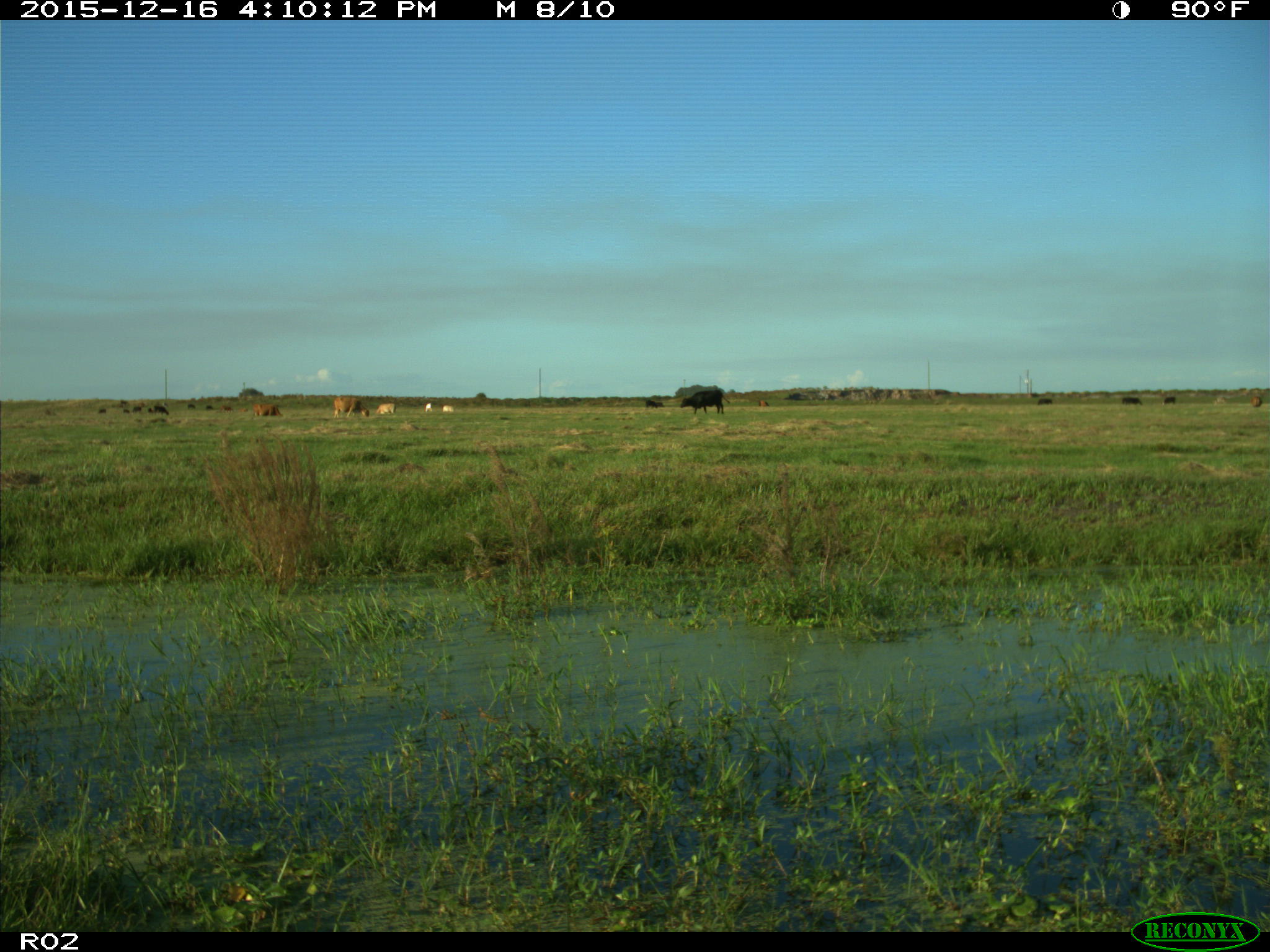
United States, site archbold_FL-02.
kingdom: Animalia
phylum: Chordata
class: Mammalia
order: Artiodactyla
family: Bovidae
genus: Bos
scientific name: Bos taurus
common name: domestic cow